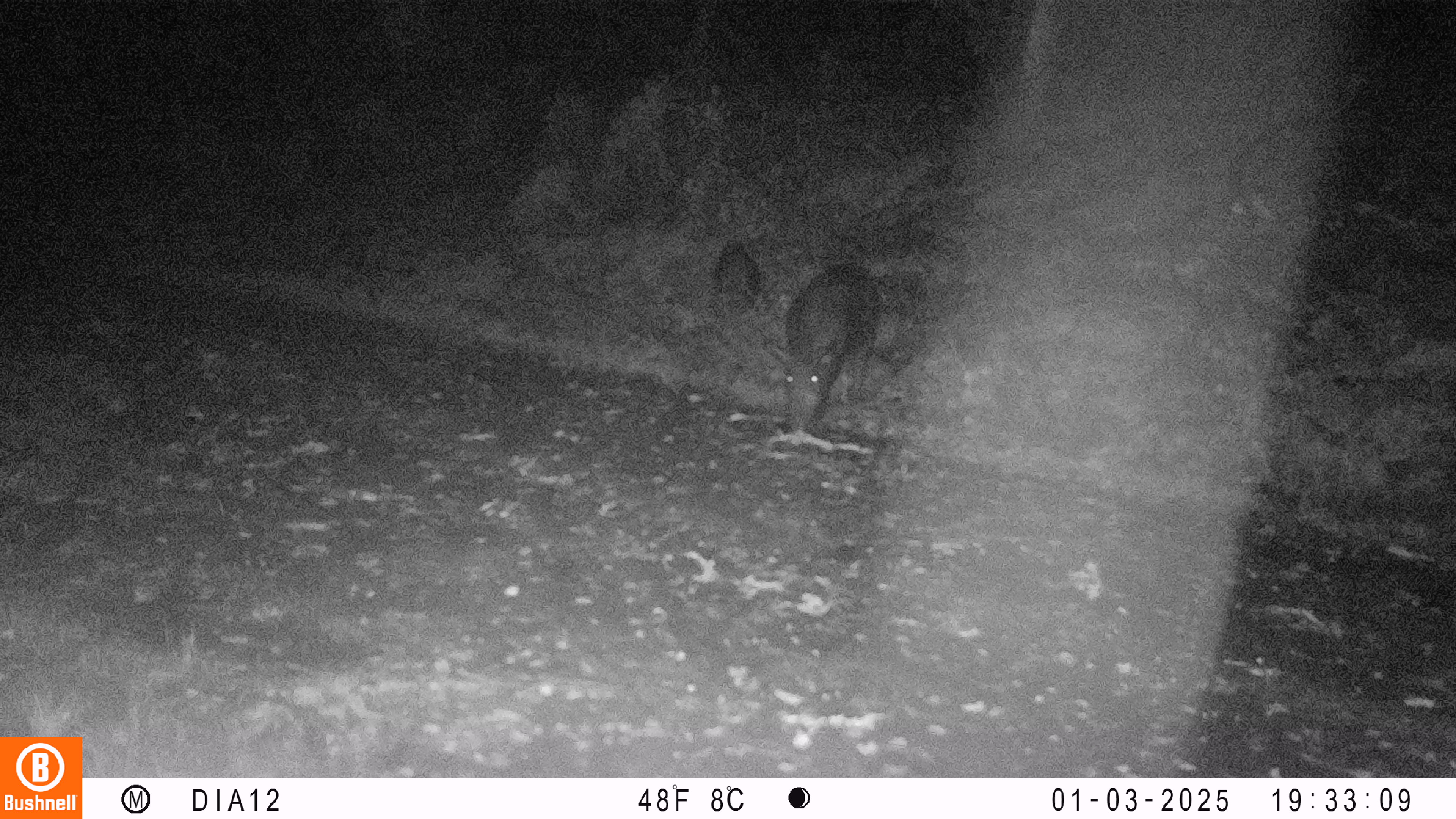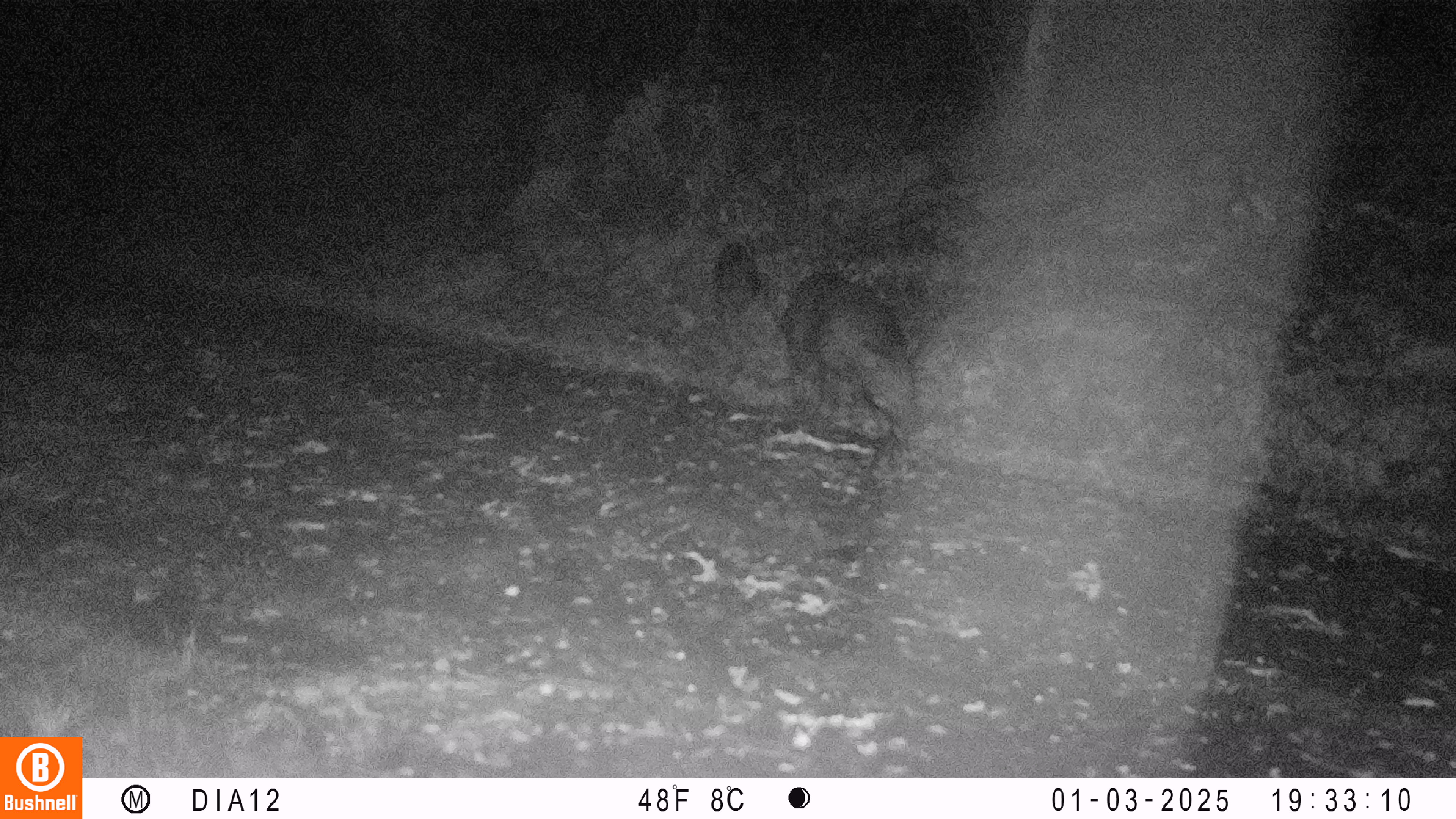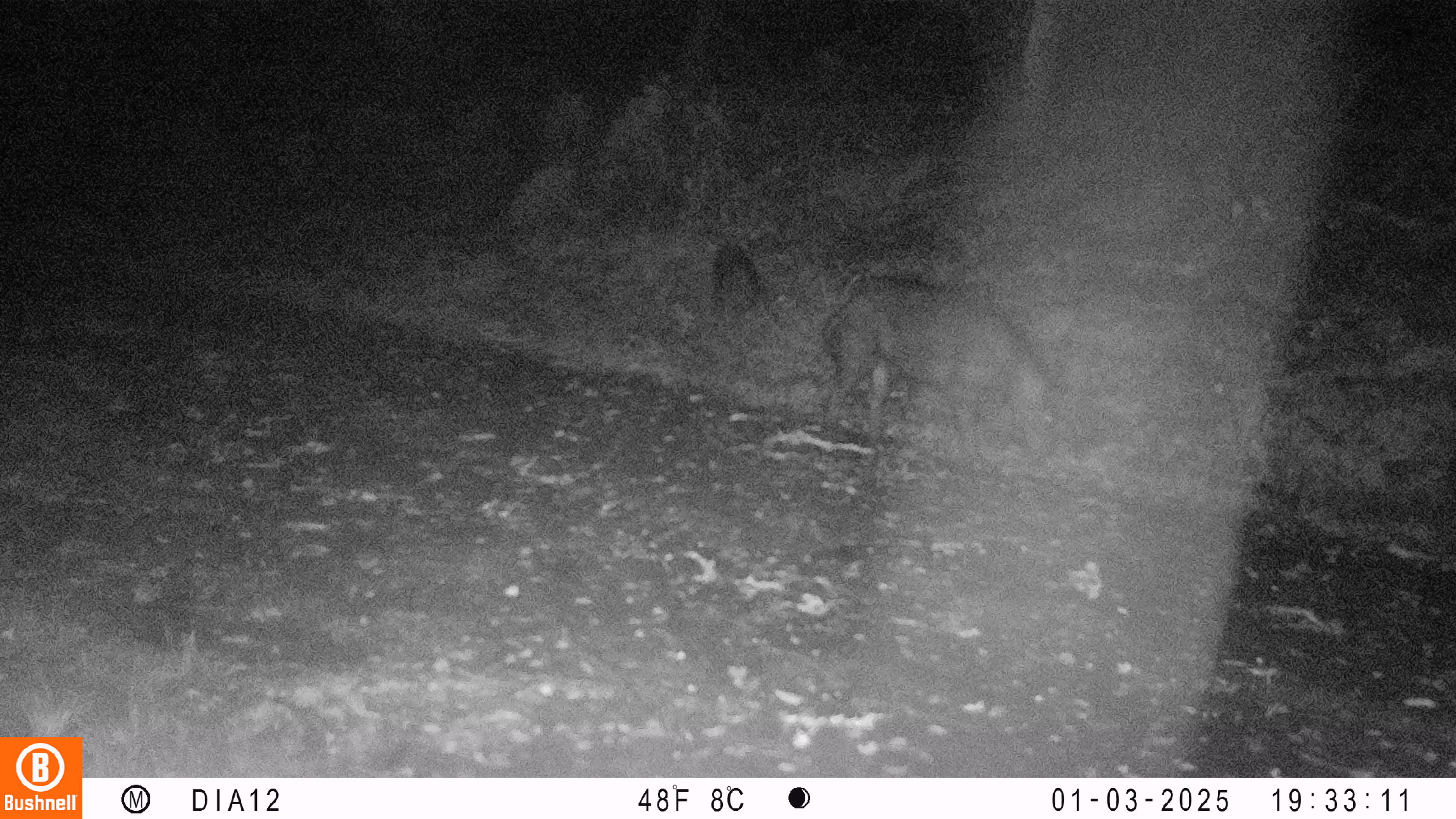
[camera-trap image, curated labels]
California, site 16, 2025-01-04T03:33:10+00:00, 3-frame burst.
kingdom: Animalia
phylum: Chordata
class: Mammalia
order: Artiodactyla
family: Suidae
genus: Sus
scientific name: Sus scrofa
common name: wild boar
Wild boar (Sus scrofa).